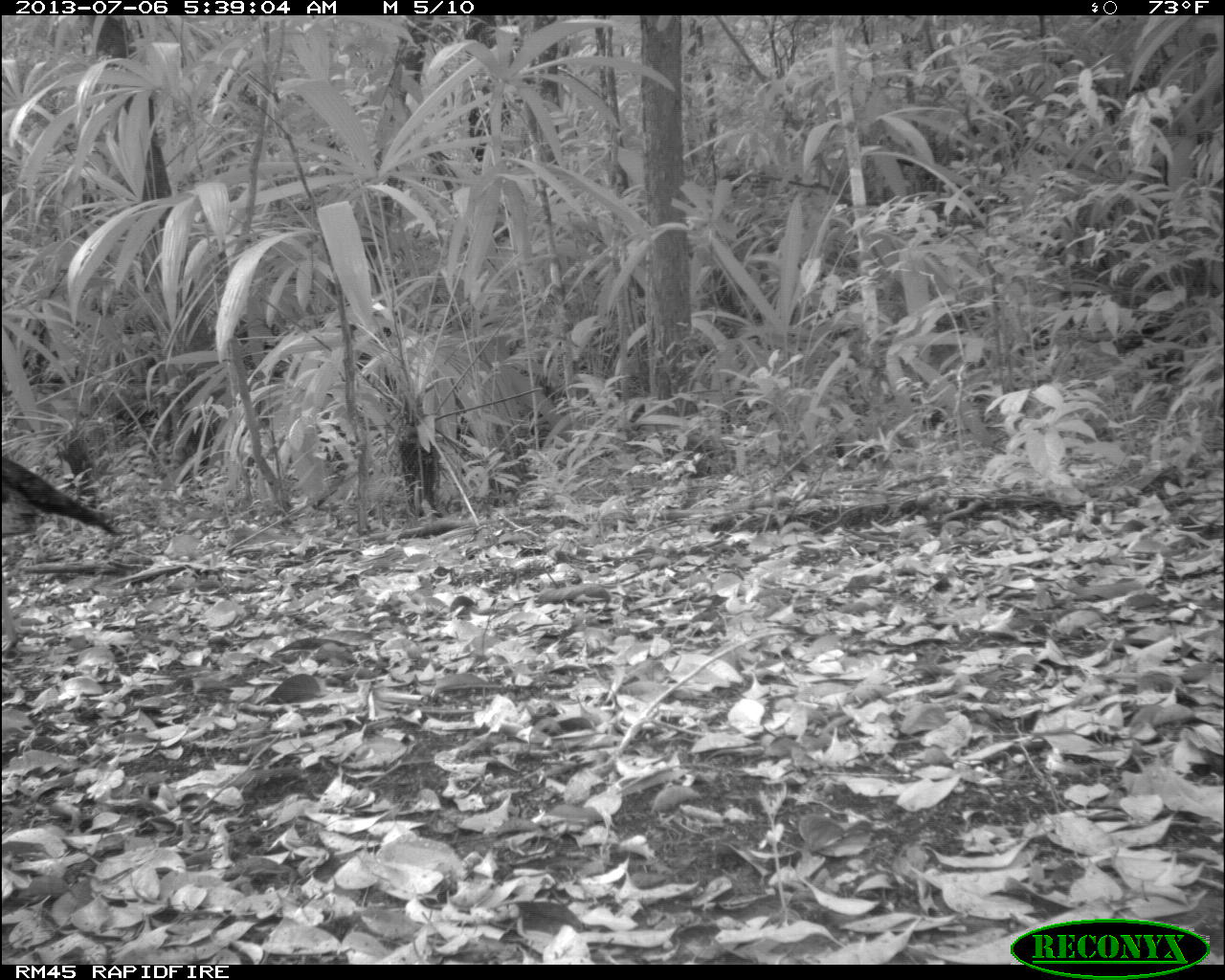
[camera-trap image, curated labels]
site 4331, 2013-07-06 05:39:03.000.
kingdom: Animalia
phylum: Chordata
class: Aves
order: Galliformes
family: Phasianidae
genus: Meleagris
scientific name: Meleagris ocellata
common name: ocellated turkey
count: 1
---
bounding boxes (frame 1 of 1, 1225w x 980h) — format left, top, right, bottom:
meleagris ocellata: 0, 450, 121, 539